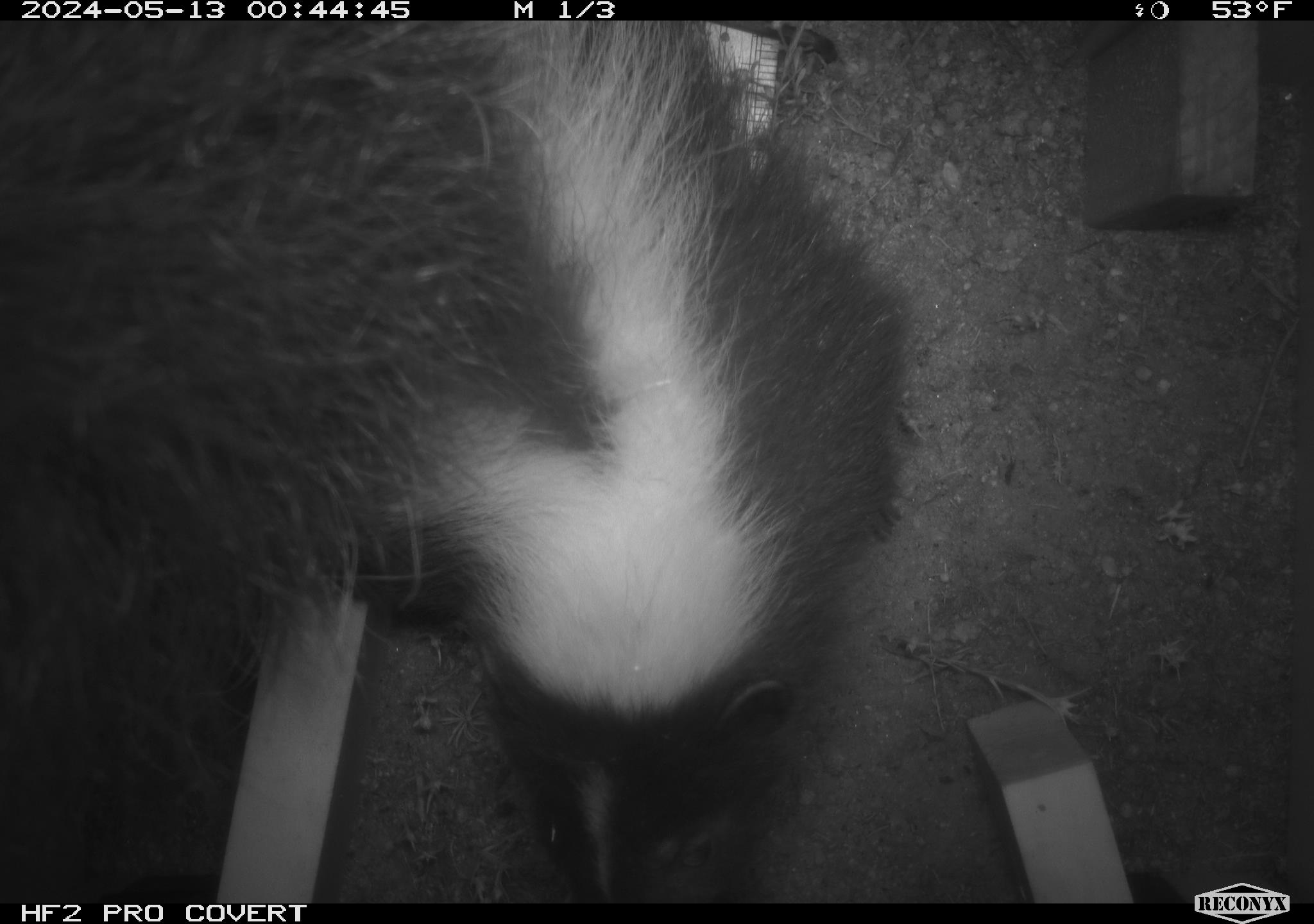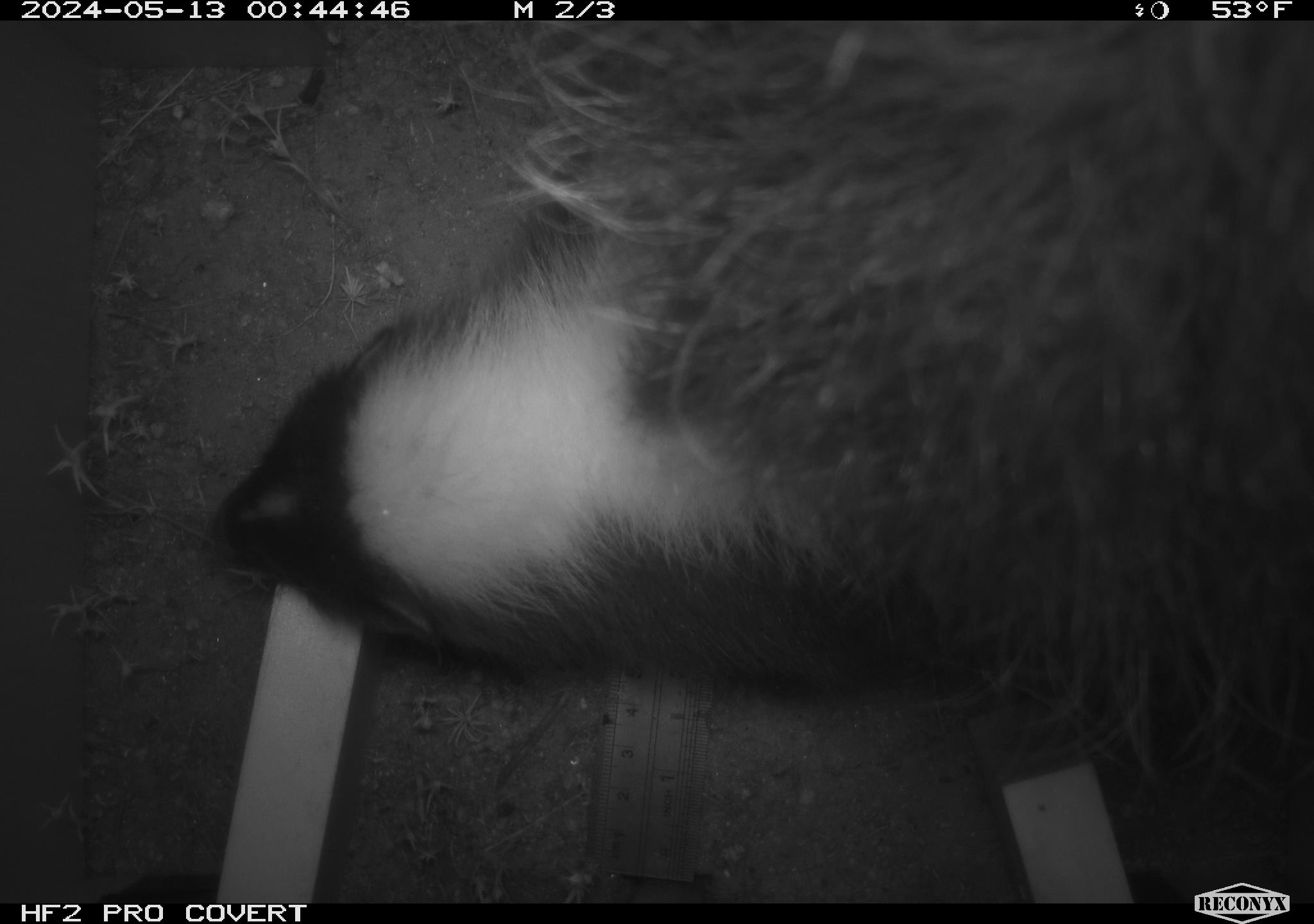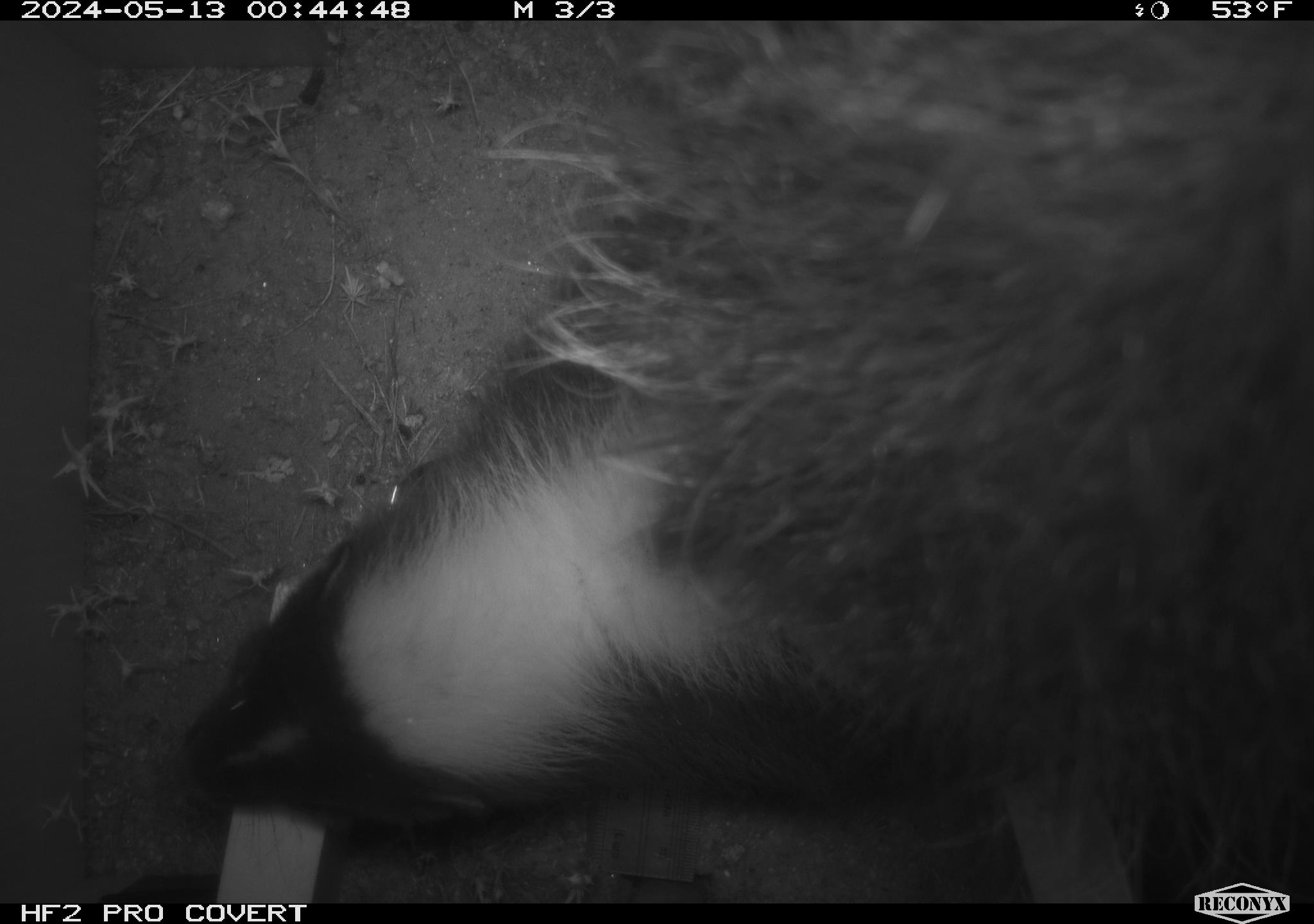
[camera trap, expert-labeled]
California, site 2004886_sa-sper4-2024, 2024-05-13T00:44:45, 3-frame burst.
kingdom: Animalia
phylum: Chordata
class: Mammalia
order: Carnivora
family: Mephitidae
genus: Mephitis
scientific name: Mephitis mephitis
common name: striped skunk